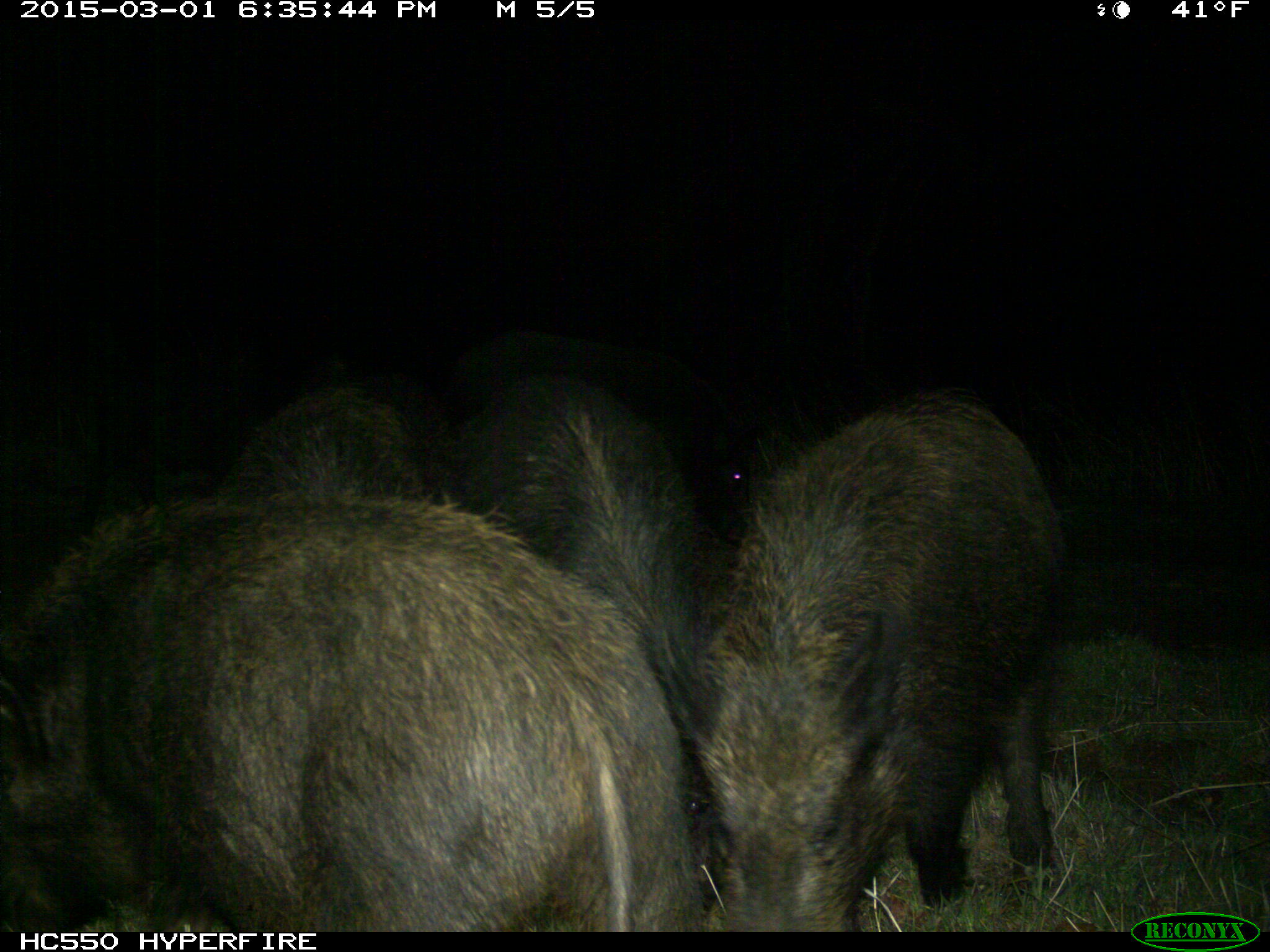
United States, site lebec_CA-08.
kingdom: Animalia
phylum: Chordata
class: Mammalia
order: Artiodactyla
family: Suidae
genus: Sus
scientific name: Sus scrofa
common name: wild boar